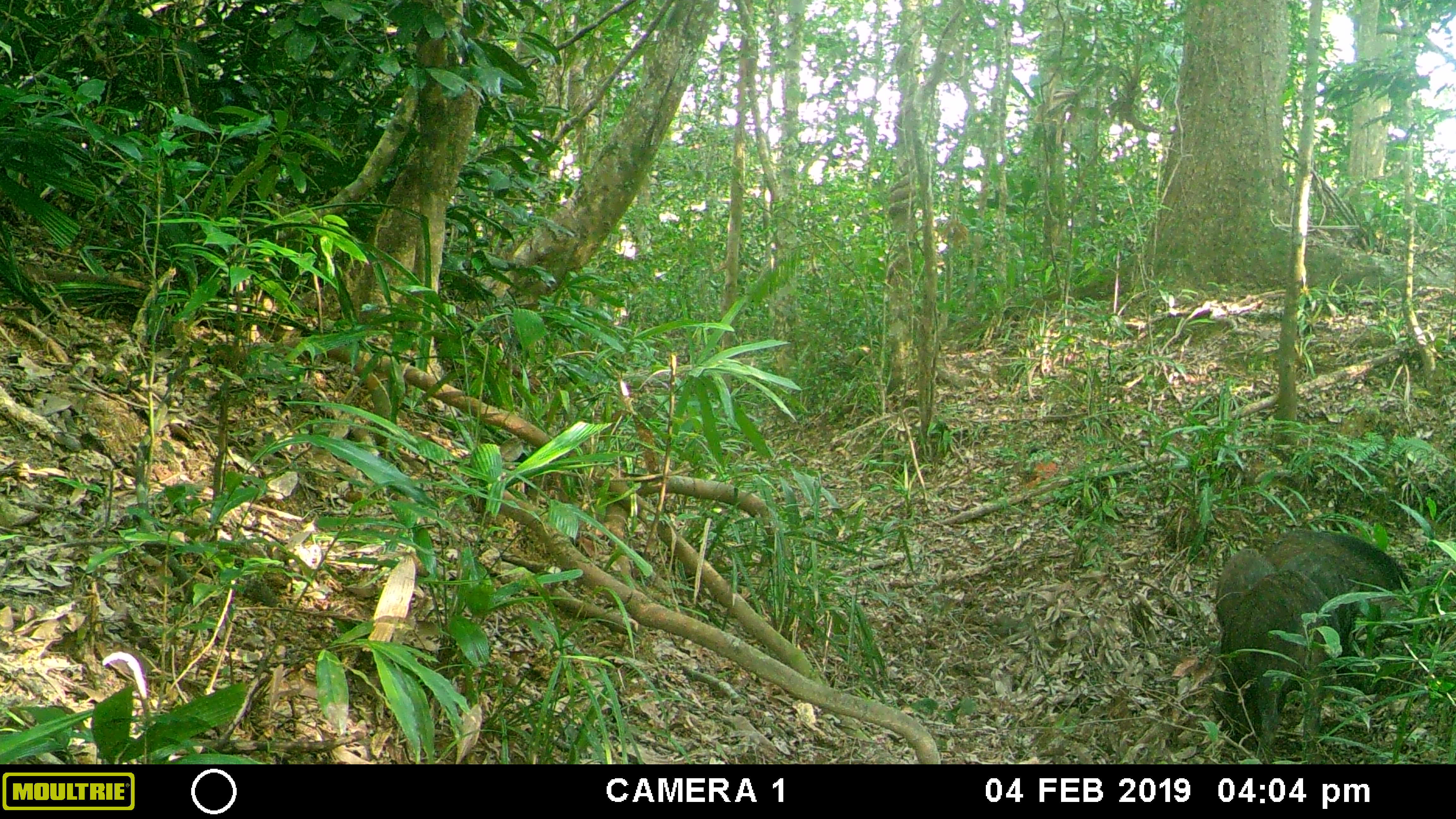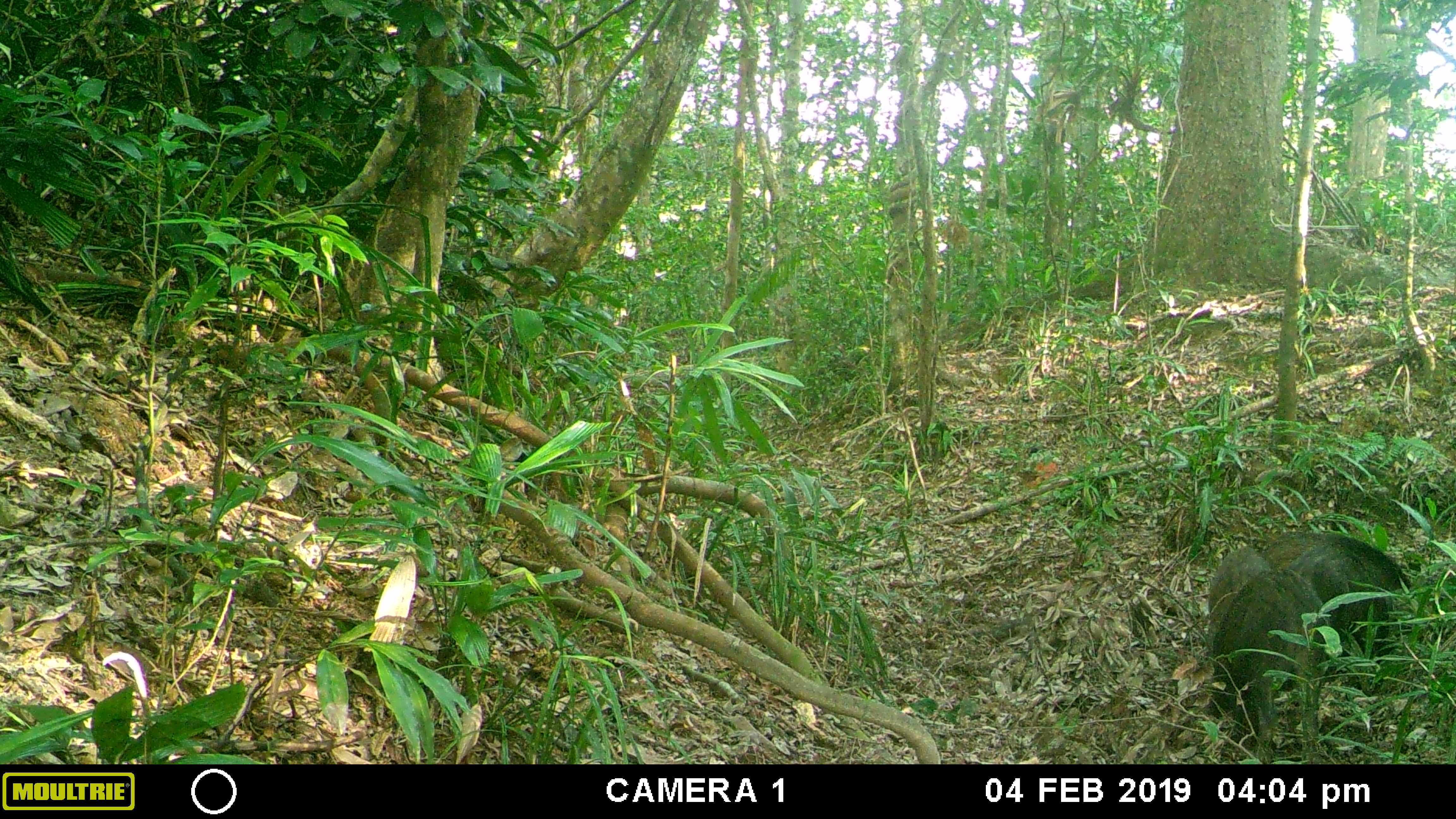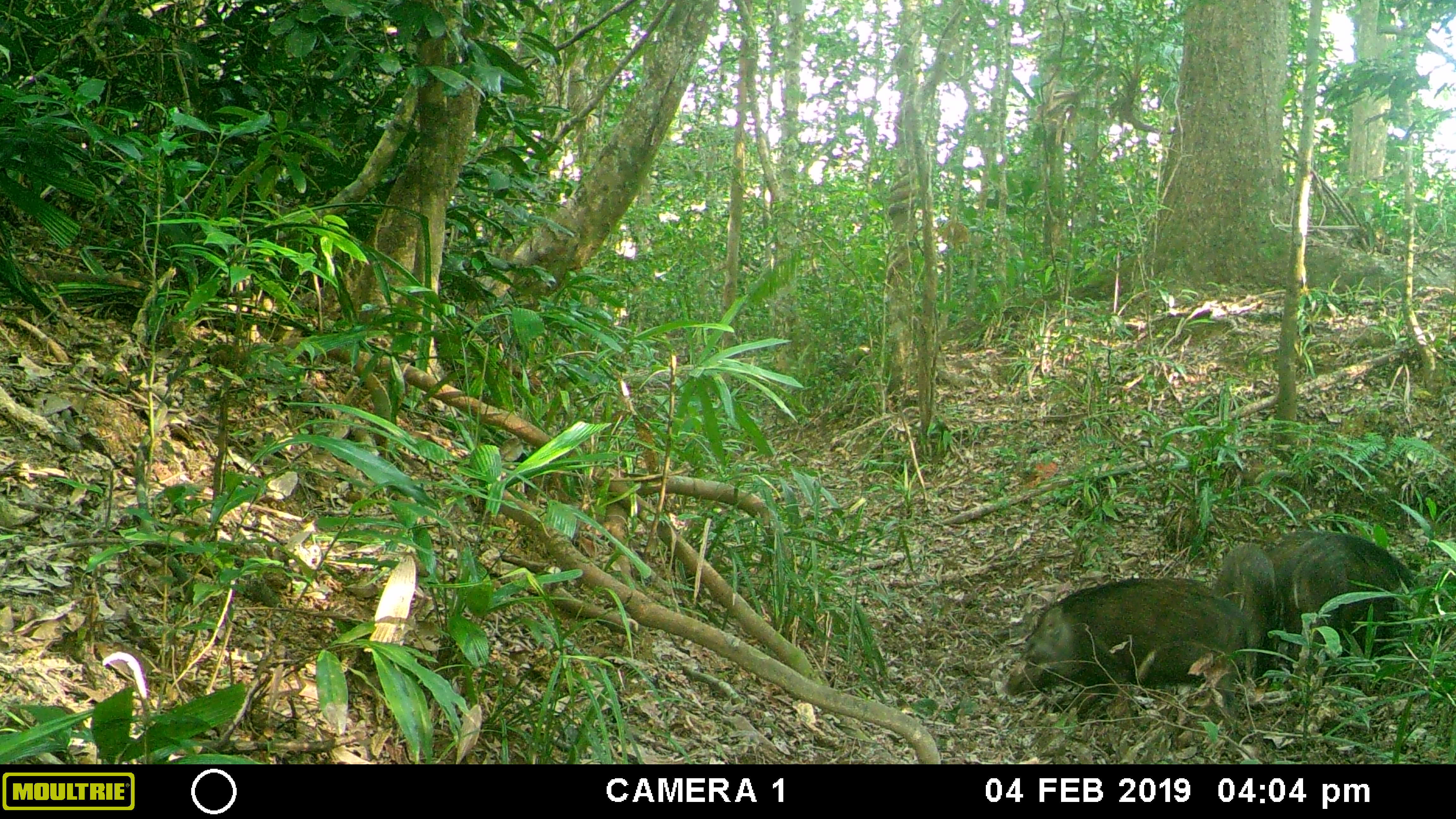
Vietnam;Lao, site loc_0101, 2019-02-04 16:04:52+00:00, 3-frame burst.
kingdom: Animalia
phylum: Chordata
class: Mammalia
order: Artiodactyla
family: Suidae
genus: Sus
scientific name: Sus scrofa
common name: eurasian wild pig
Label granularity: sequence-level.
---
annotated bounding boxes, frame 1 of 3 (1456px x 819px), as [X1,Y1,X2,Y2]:
eurasian wild pig: [1212,568,1340,765]; [1261,527,1413,629]; [1276,547,1364,649]; [1214,547,1279,621]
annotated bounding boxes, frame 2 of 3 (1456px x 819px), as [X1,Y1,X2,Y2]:
eurasian wild pig: [1212,568,1340,765]; [1289,534,1413,676]; [1290,537,1401,671]; [1214,547,1279,621]; [1263,537,1319,577]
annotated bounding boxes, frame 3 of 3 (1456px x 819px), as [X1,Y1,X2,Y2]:
eurasian wild pig: [1003,576,1250,719]; [1273,532,1421,680]; [1209,545,1282,695]; [1265,531,1316,557]